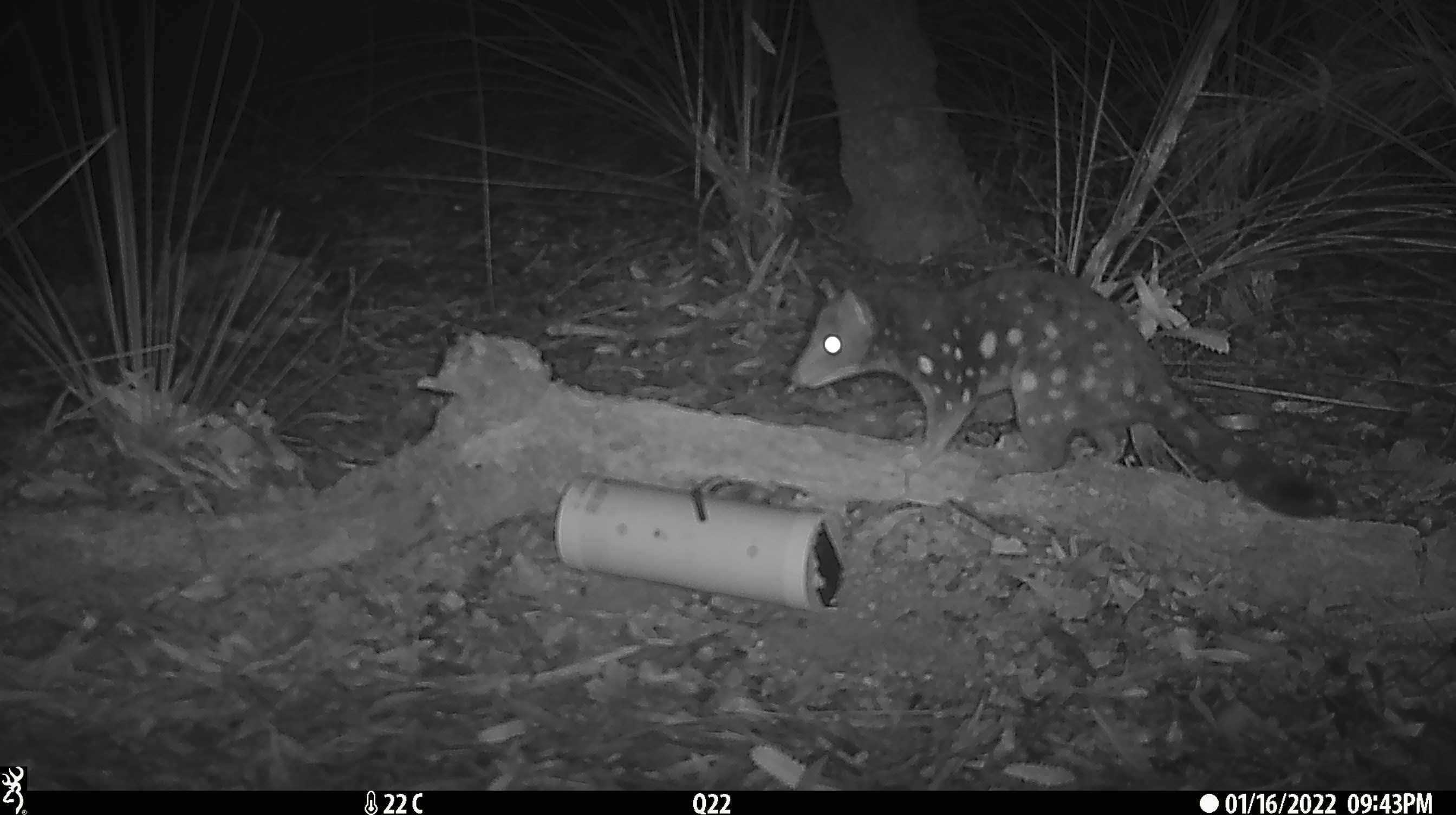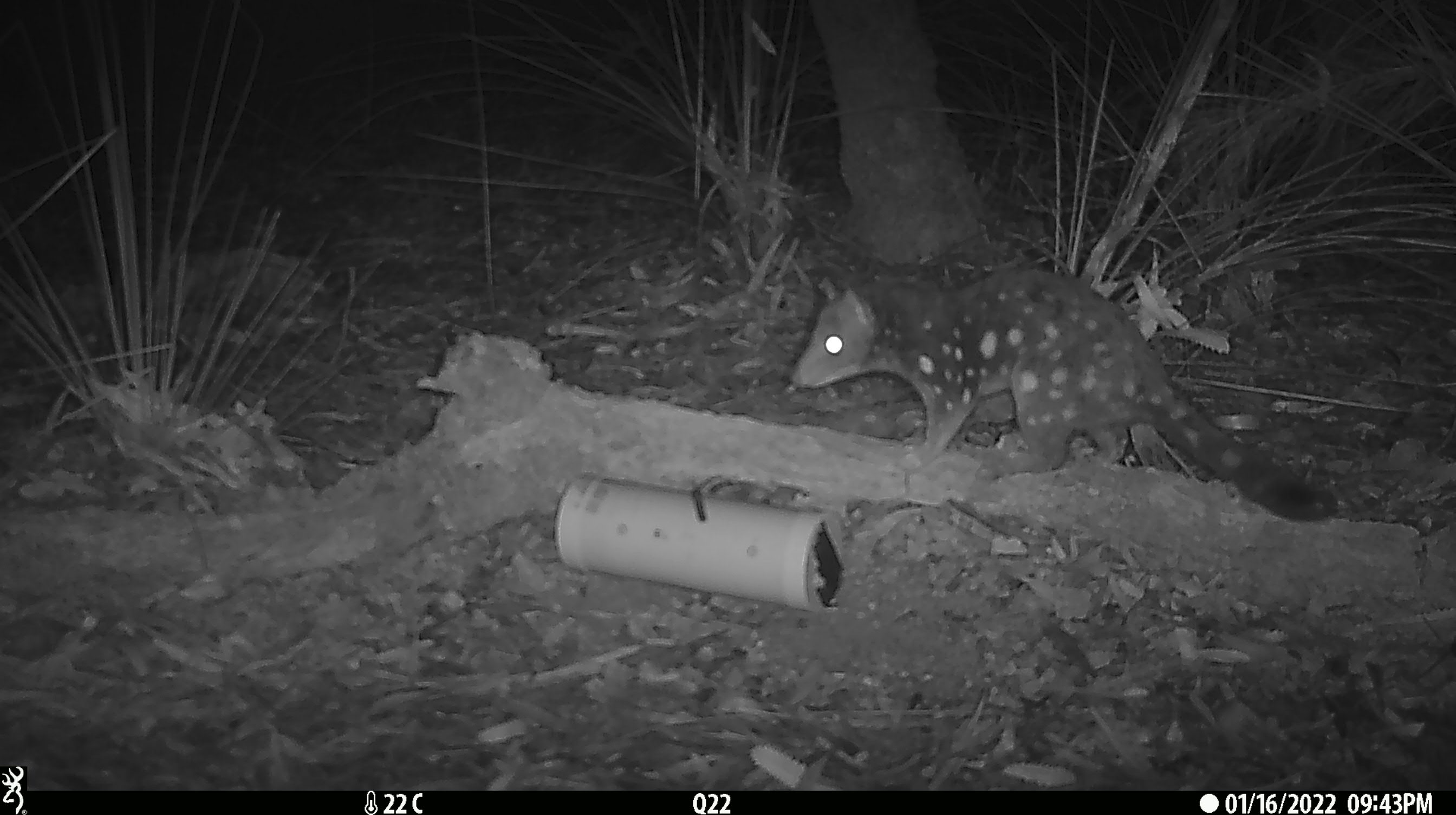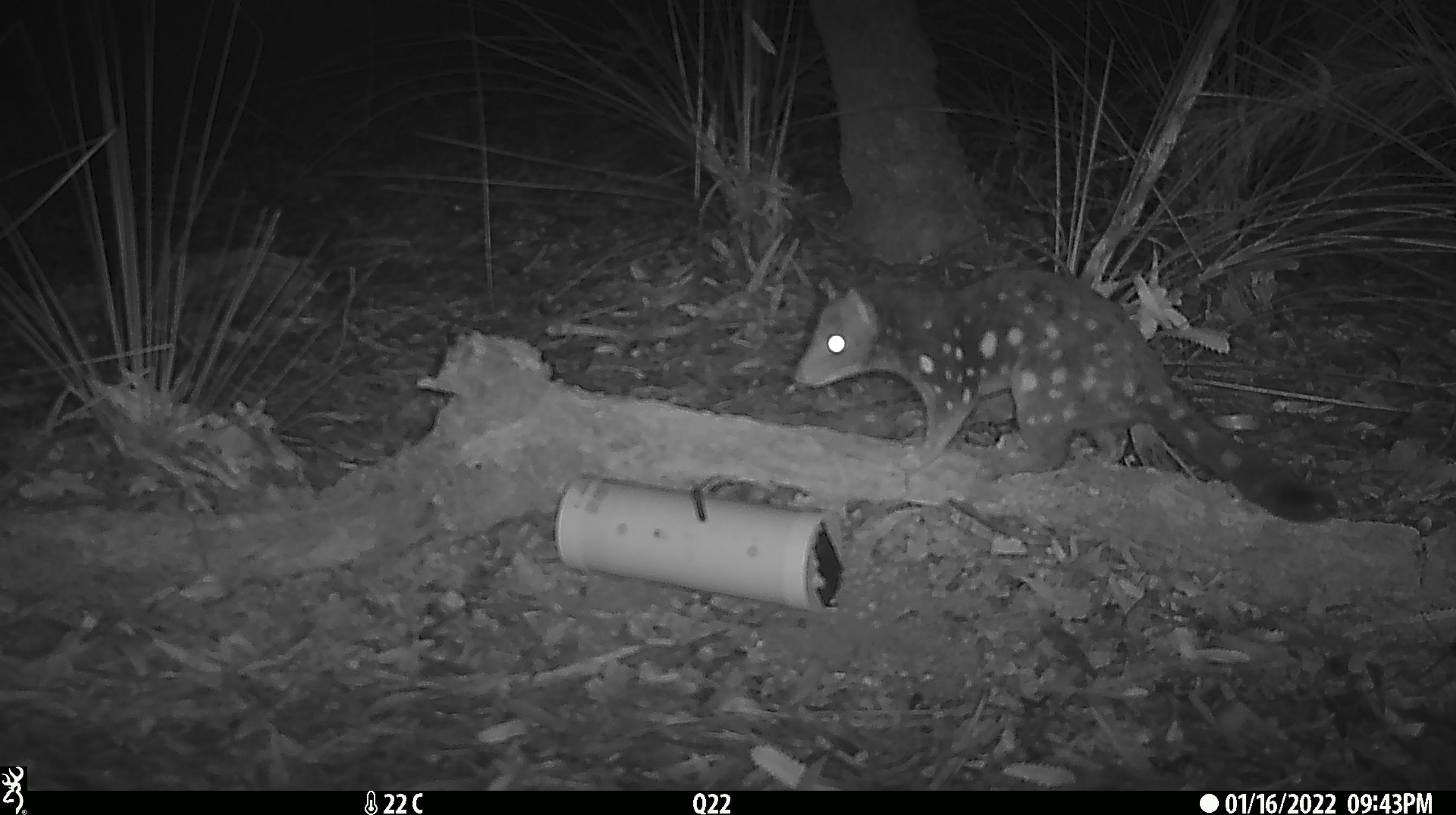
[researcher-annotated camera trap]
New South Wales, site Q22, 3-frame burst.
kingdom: Animalia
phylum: Chordata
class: Mammalia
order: Dasyuromorphia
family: Dasyuridae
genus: Dasyurus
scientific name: Dasyurus maculatus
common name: spotted-tailed quoll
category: quoll